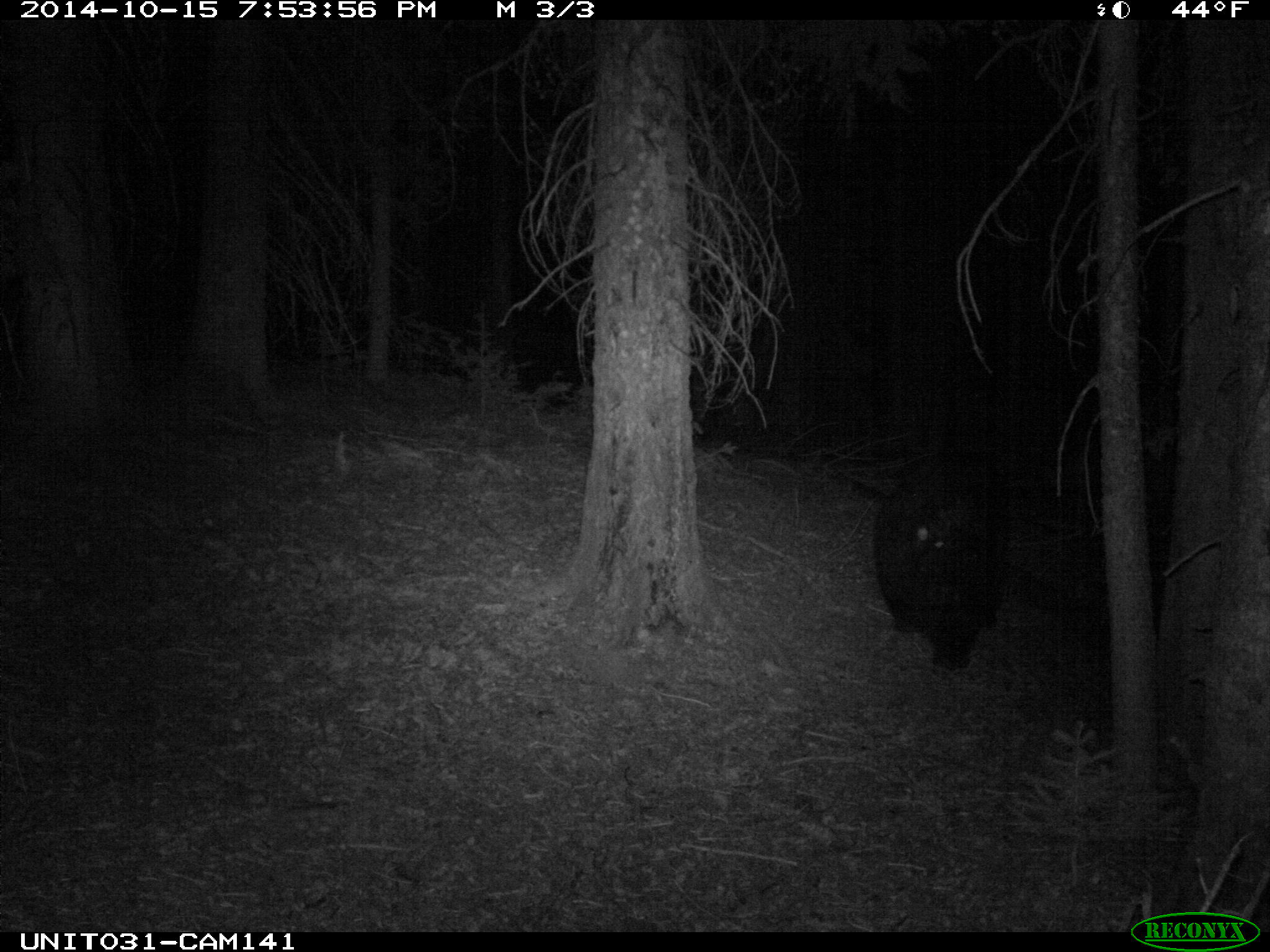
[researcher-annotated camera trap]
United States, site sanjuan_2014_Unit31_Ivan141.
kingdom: Animalia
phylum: Chordata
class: Mammalia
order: Carnivora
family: Ursidae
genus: Ursus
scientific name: Ursus americanus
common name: american black bear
Ursus americanus (american black bear).